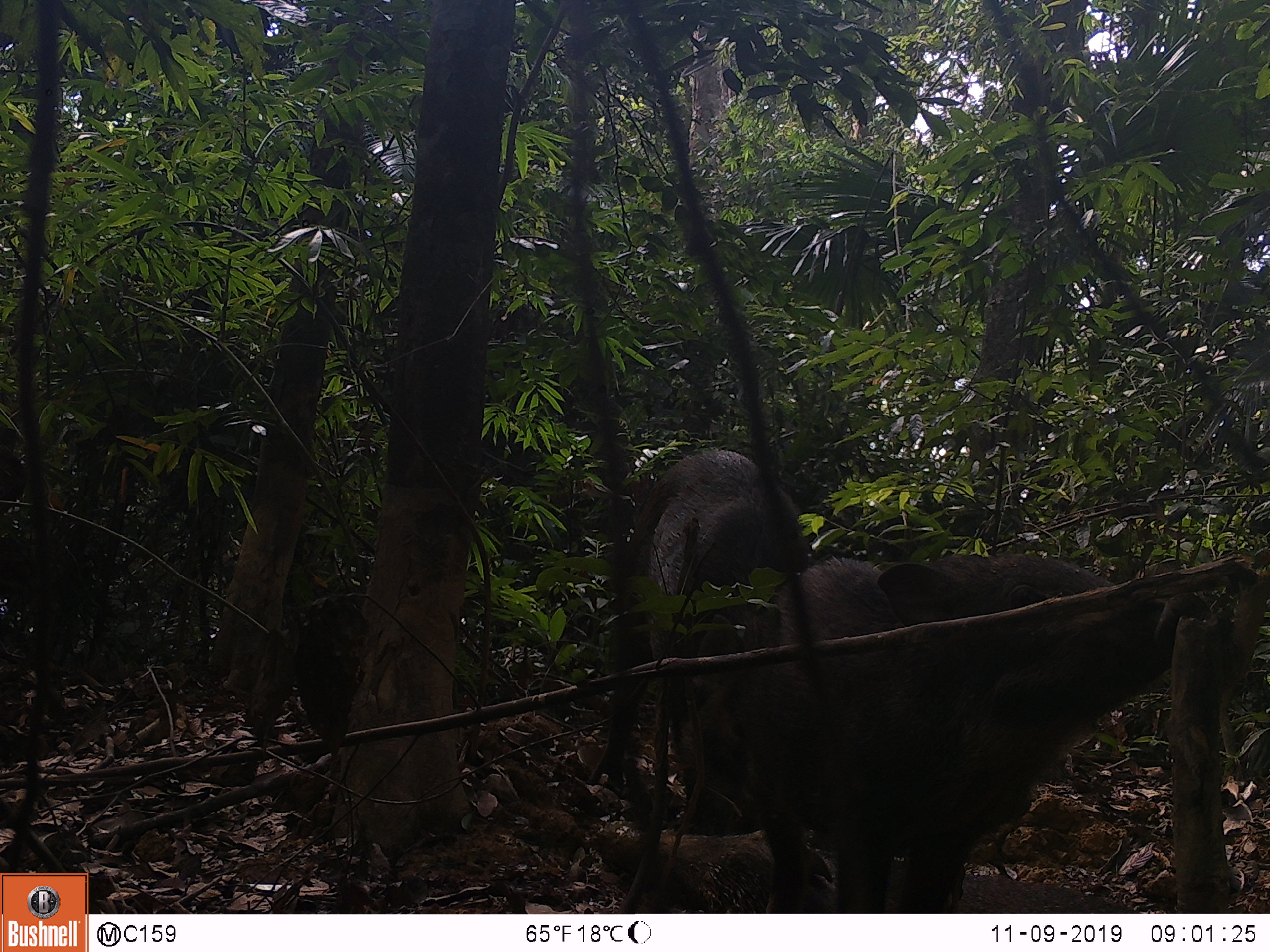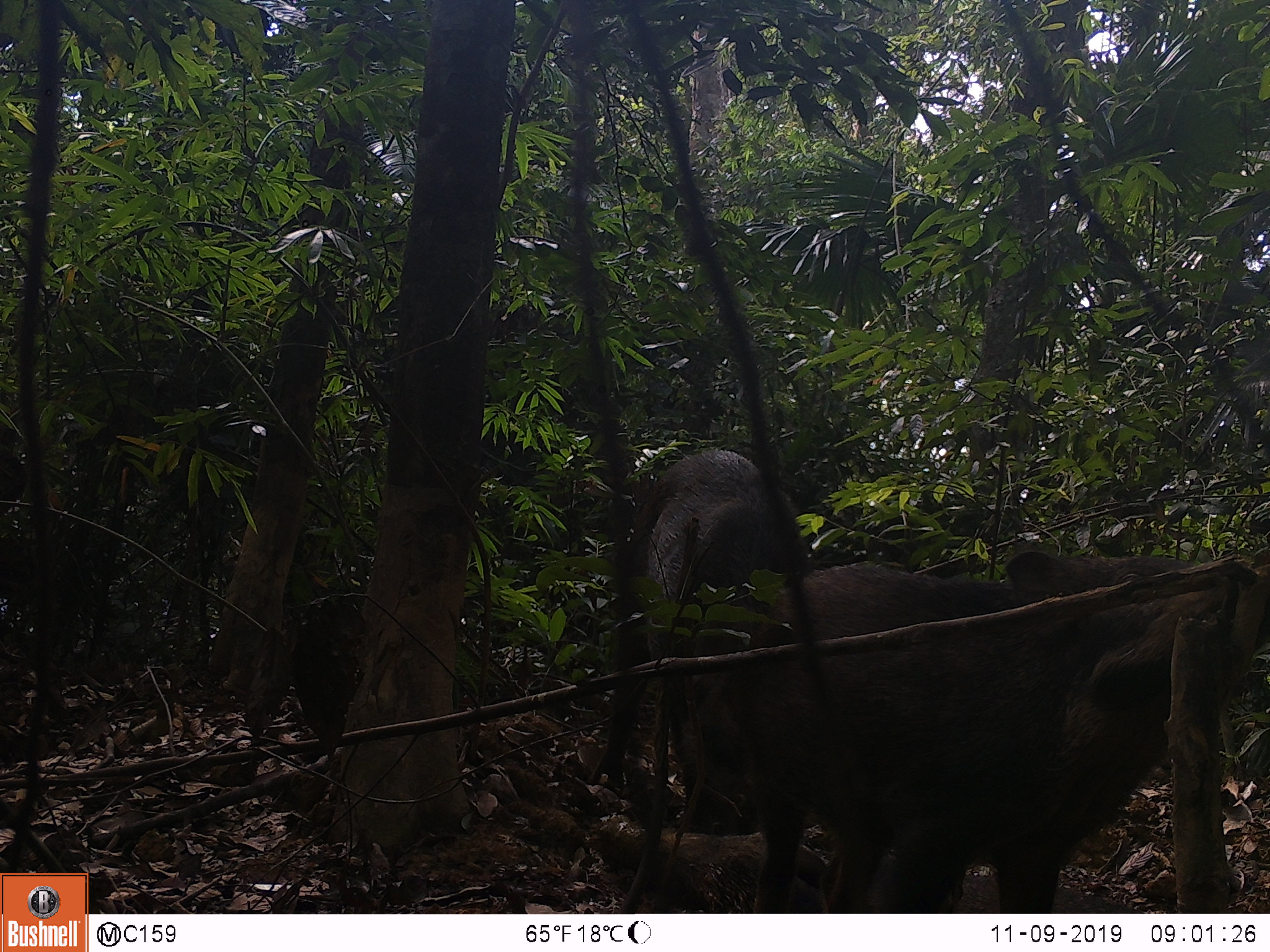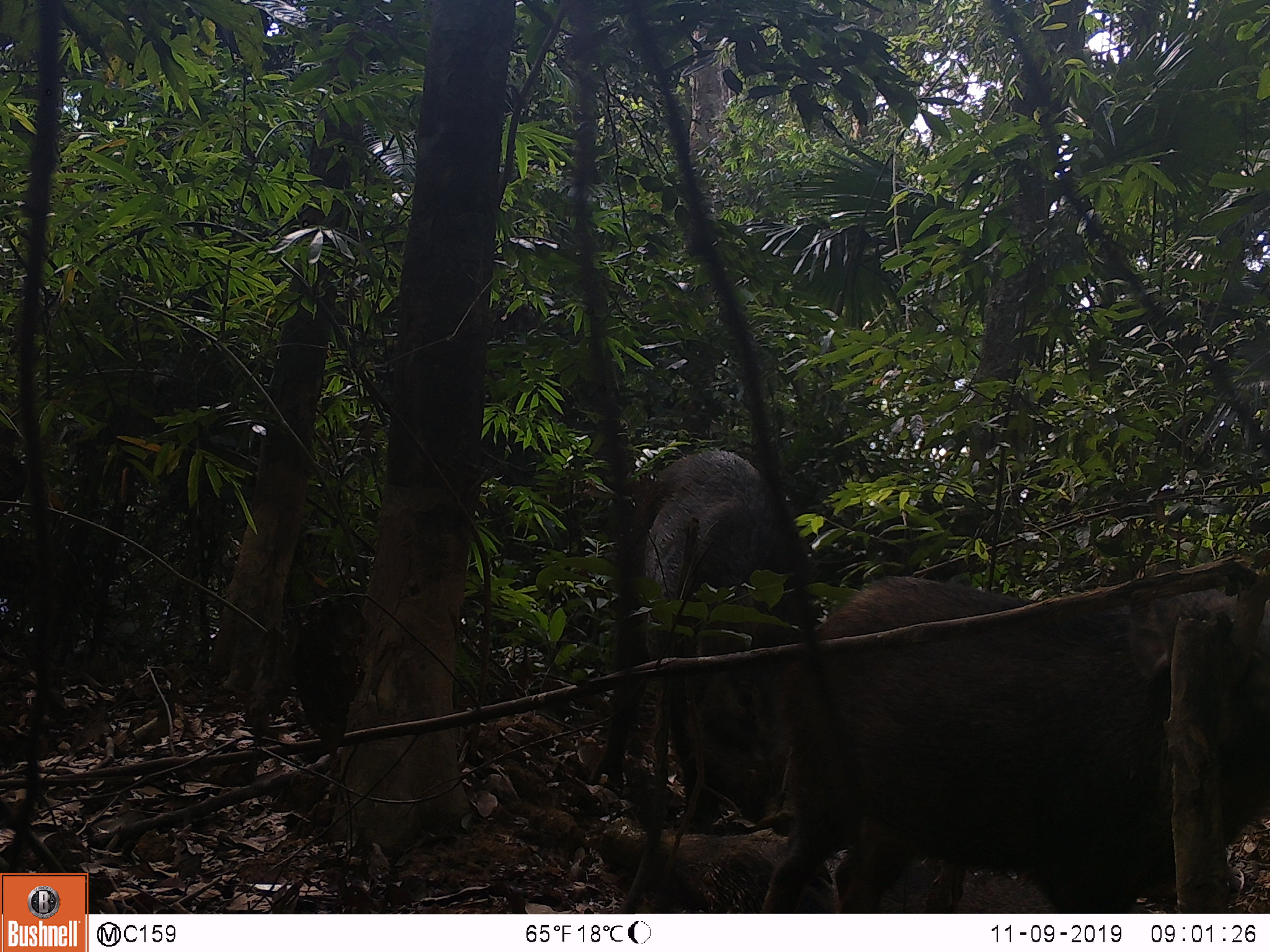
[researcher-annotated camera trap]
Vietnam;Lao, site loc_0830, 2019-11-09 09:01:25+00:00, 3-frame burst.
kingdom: Animalia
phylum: Chordata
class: Mammalia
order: Artiodactyla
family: Suidae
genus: Sus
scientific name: Sus scrofa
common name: eurasian wild pig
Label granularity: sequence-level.